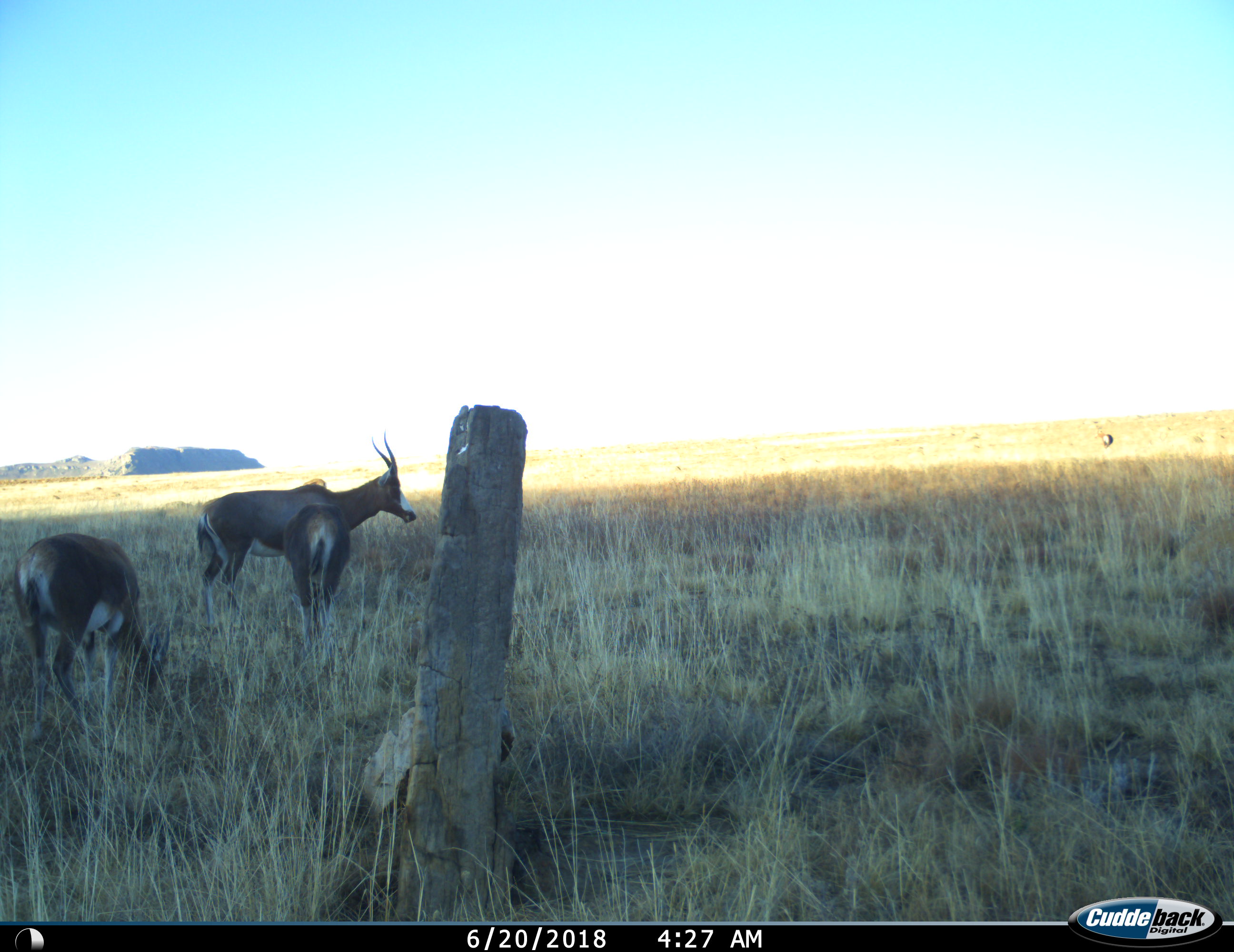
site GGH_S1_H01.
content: unidentified animal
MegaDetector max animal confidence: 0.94